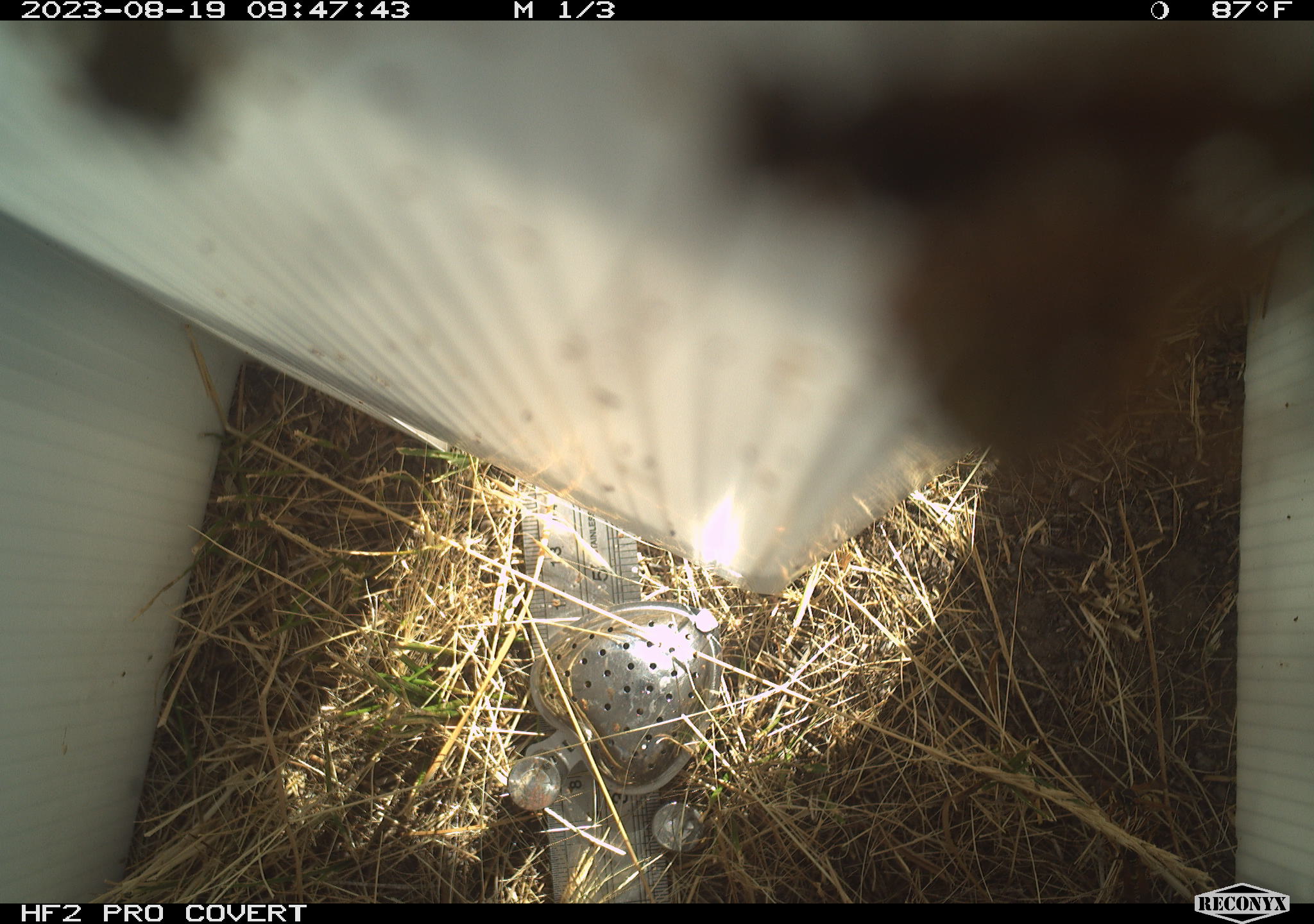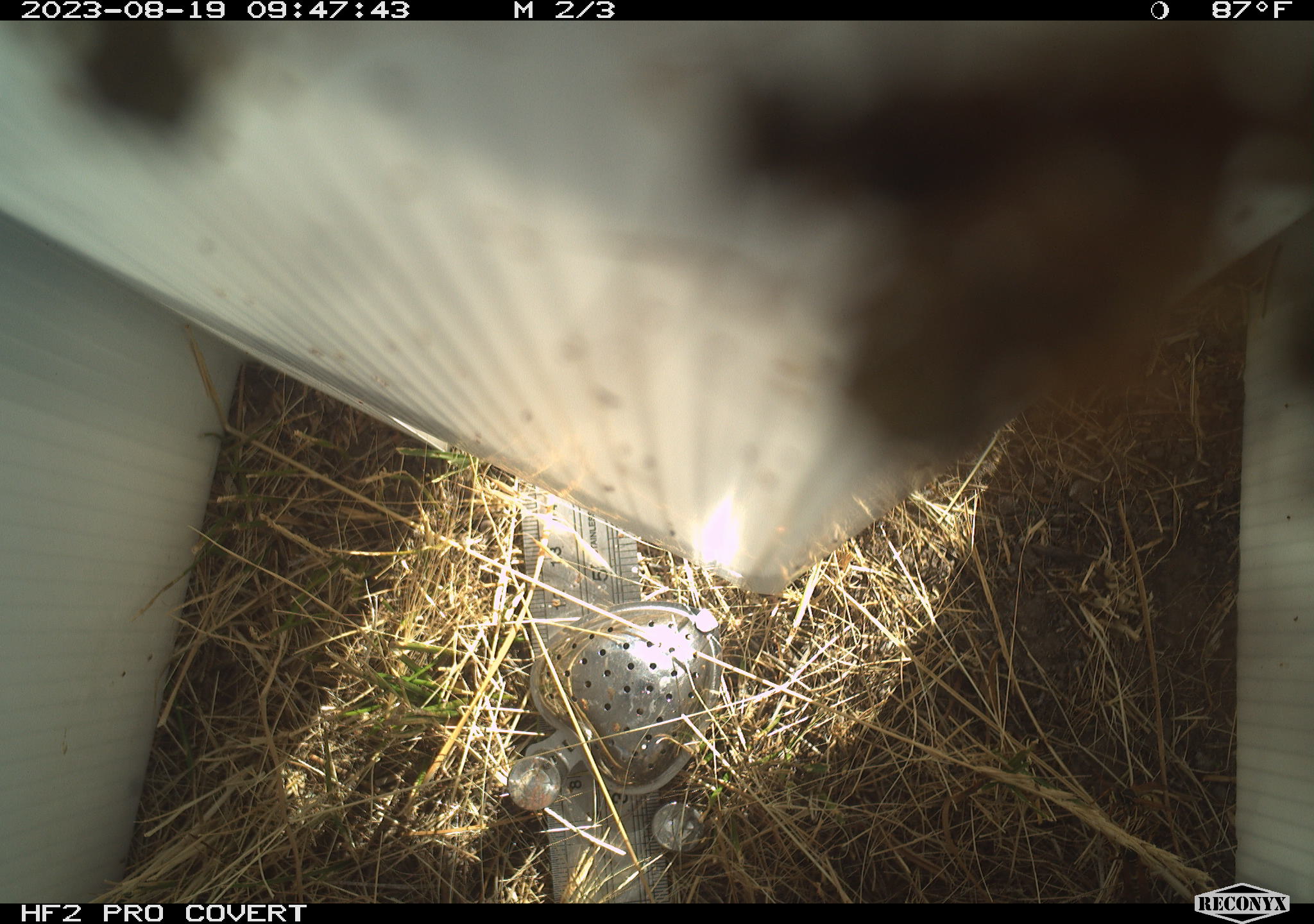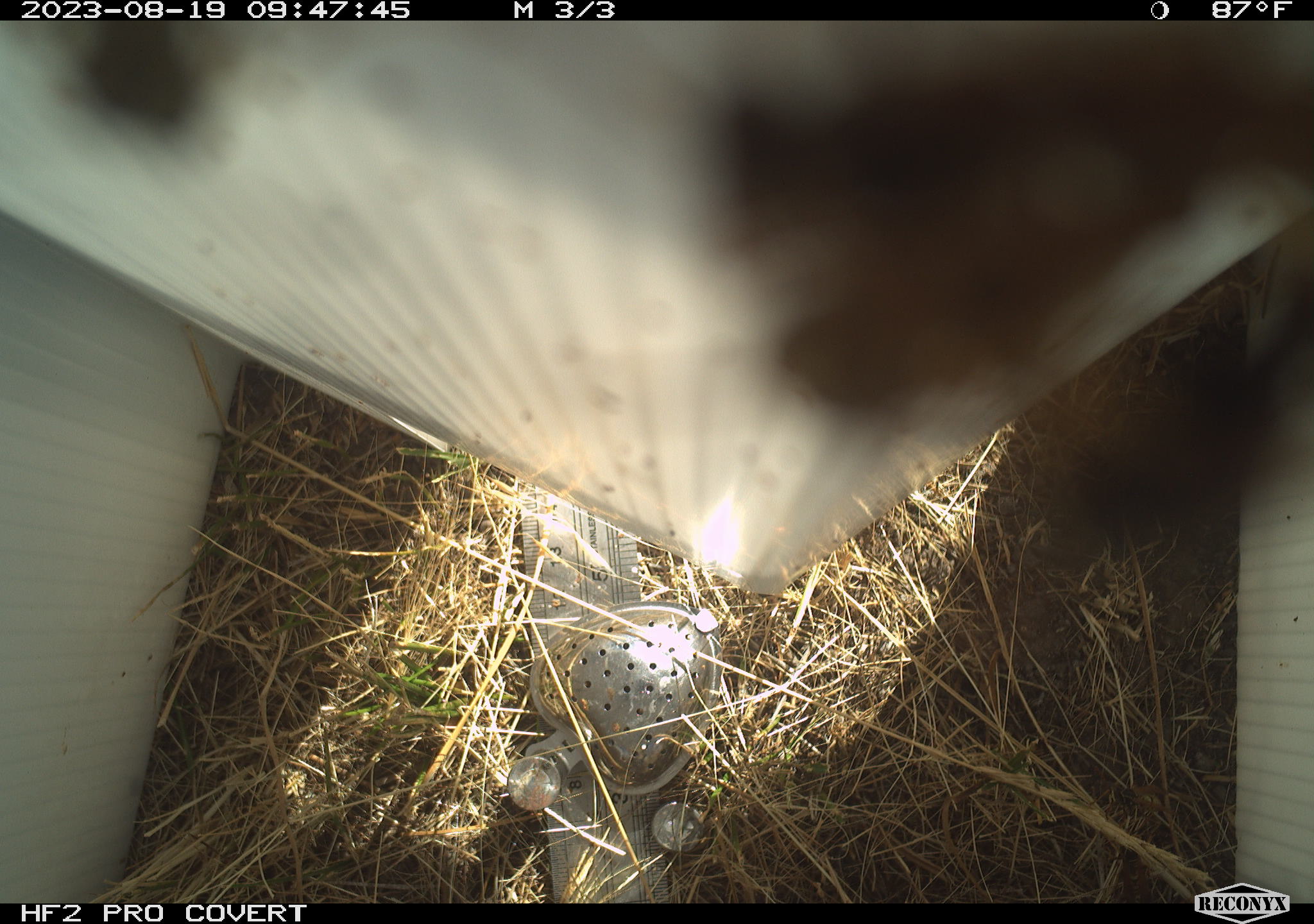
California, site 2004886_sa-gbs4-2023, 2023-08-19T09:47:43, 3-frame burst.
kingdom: Animalia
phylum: Arthropoda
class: Insecta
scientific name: Insecta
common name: insect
Insect (Insecta).